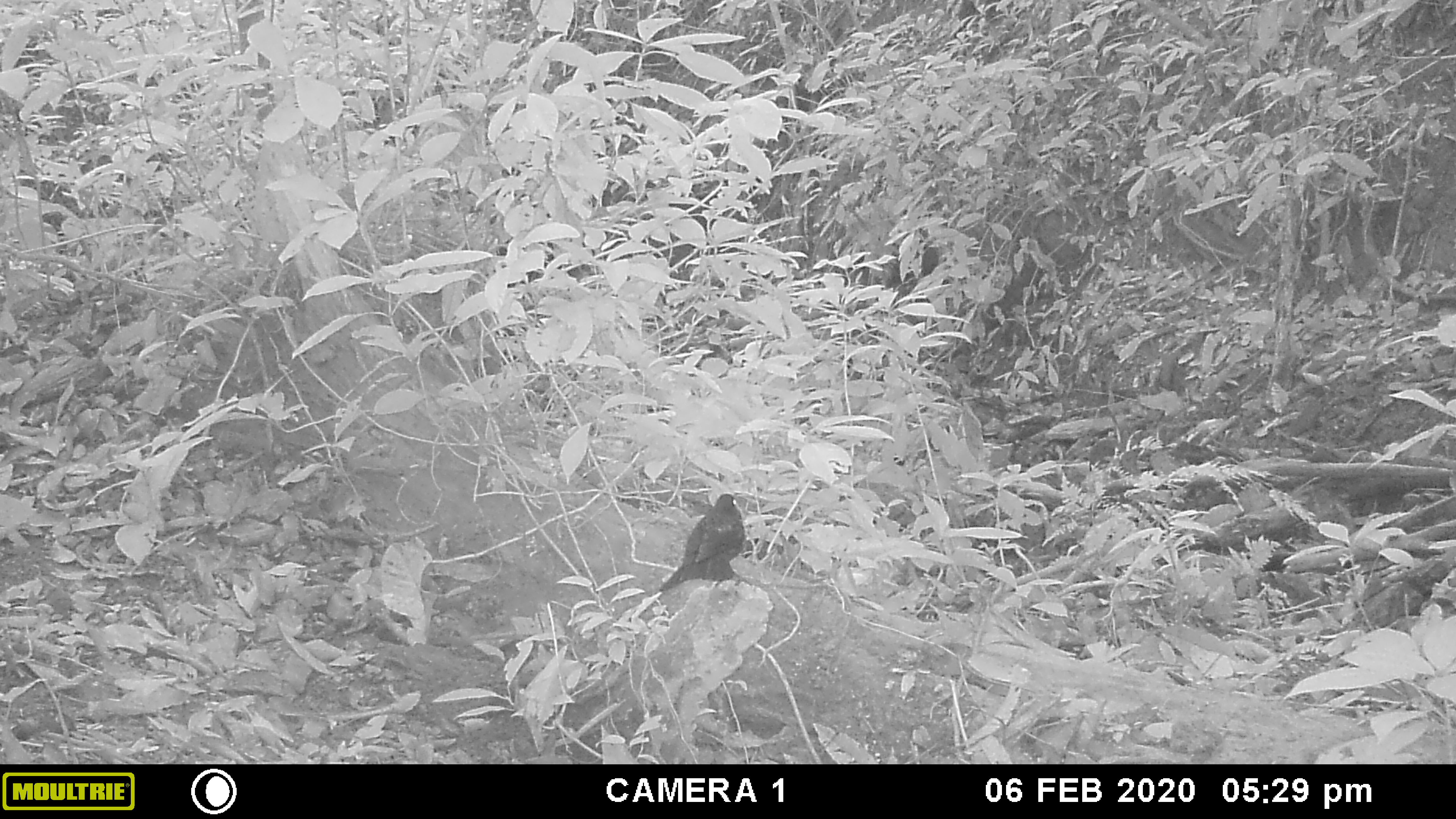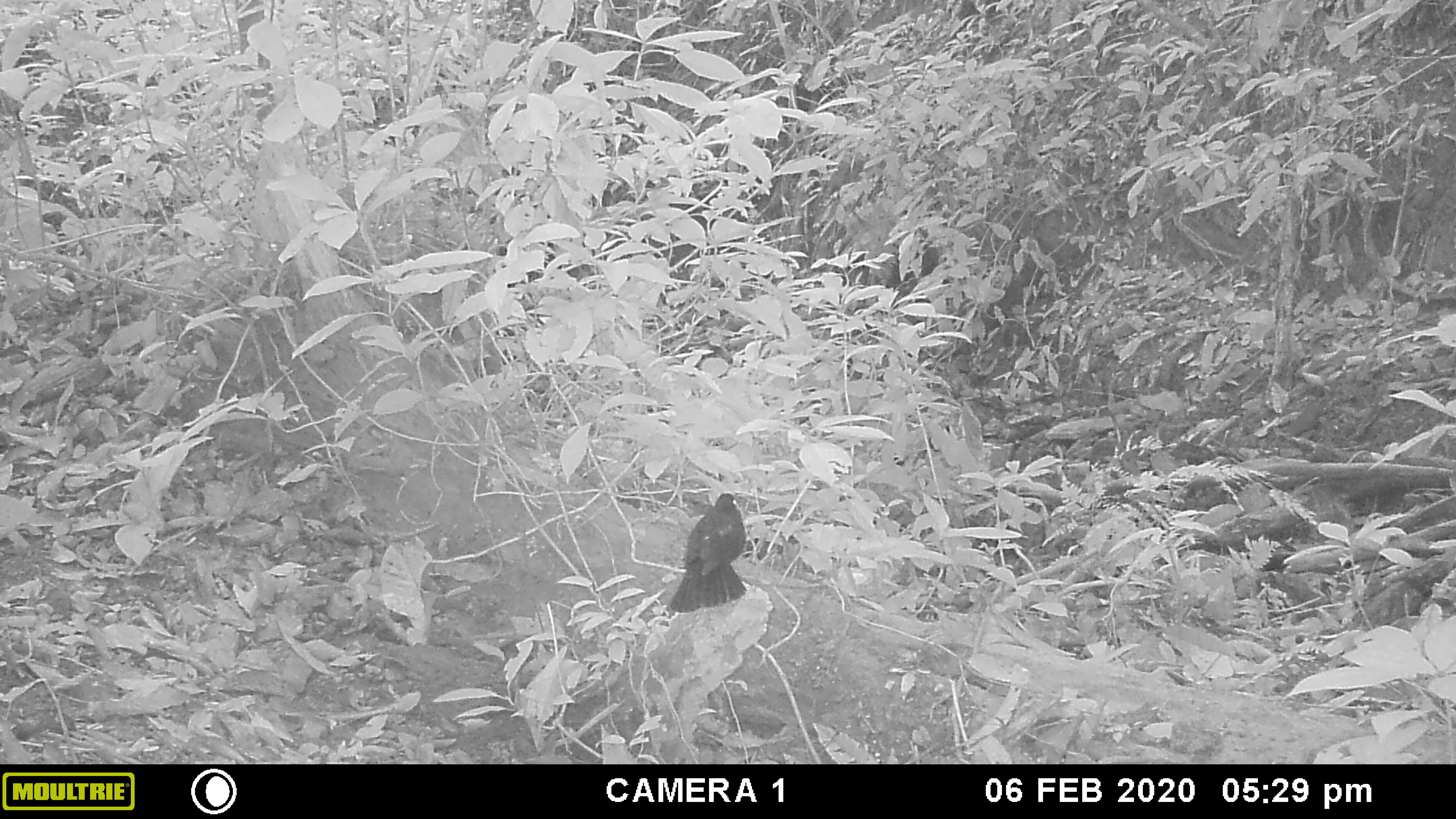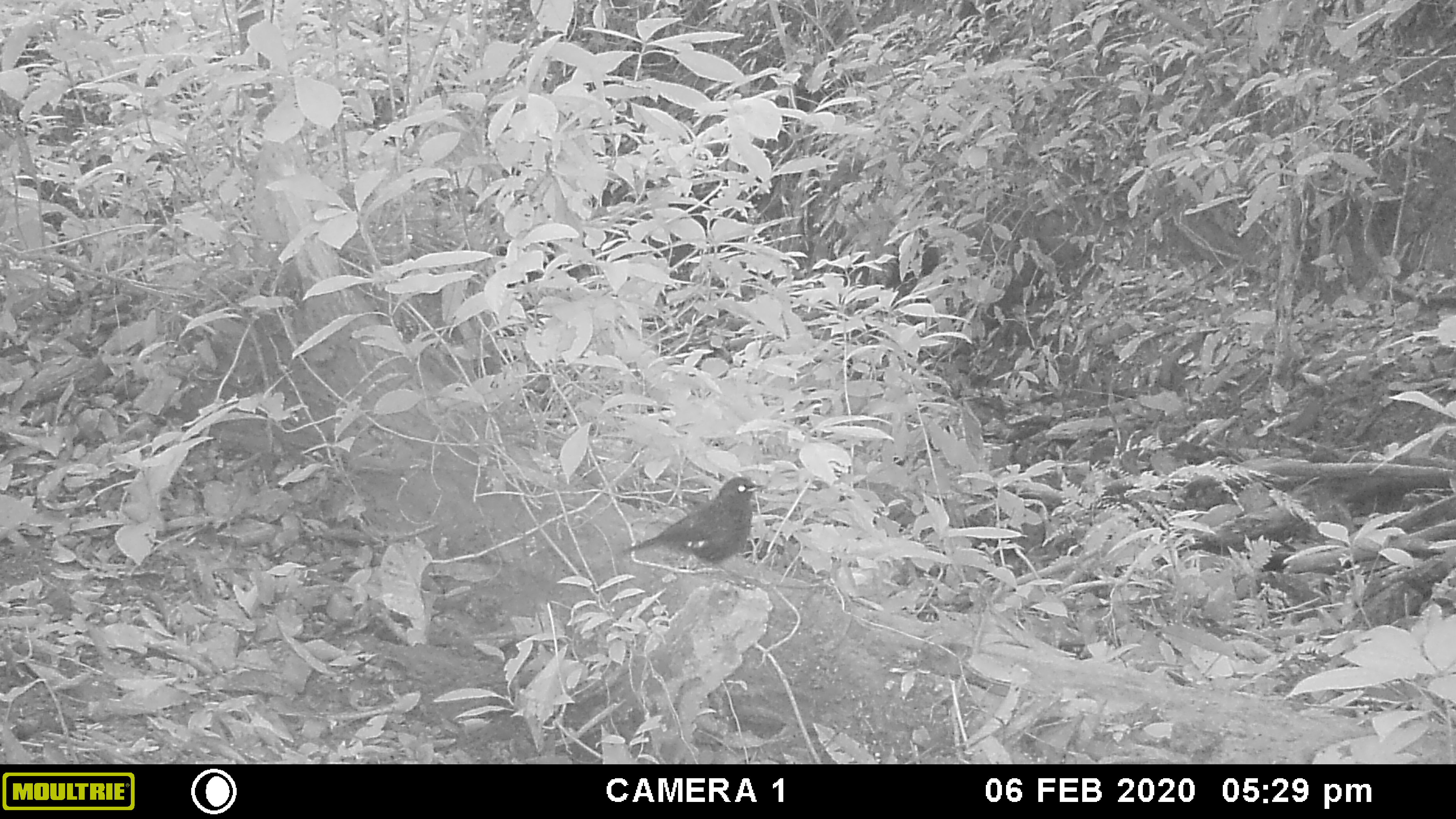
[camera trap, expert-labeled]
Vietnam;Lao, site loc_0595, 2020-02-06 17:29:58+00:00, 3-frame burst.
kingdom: Animalia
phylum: Chordata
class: Aves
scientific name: Aves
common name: bird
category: unidentified bird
Unidentified bird (bird) (Aves). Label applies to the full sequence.